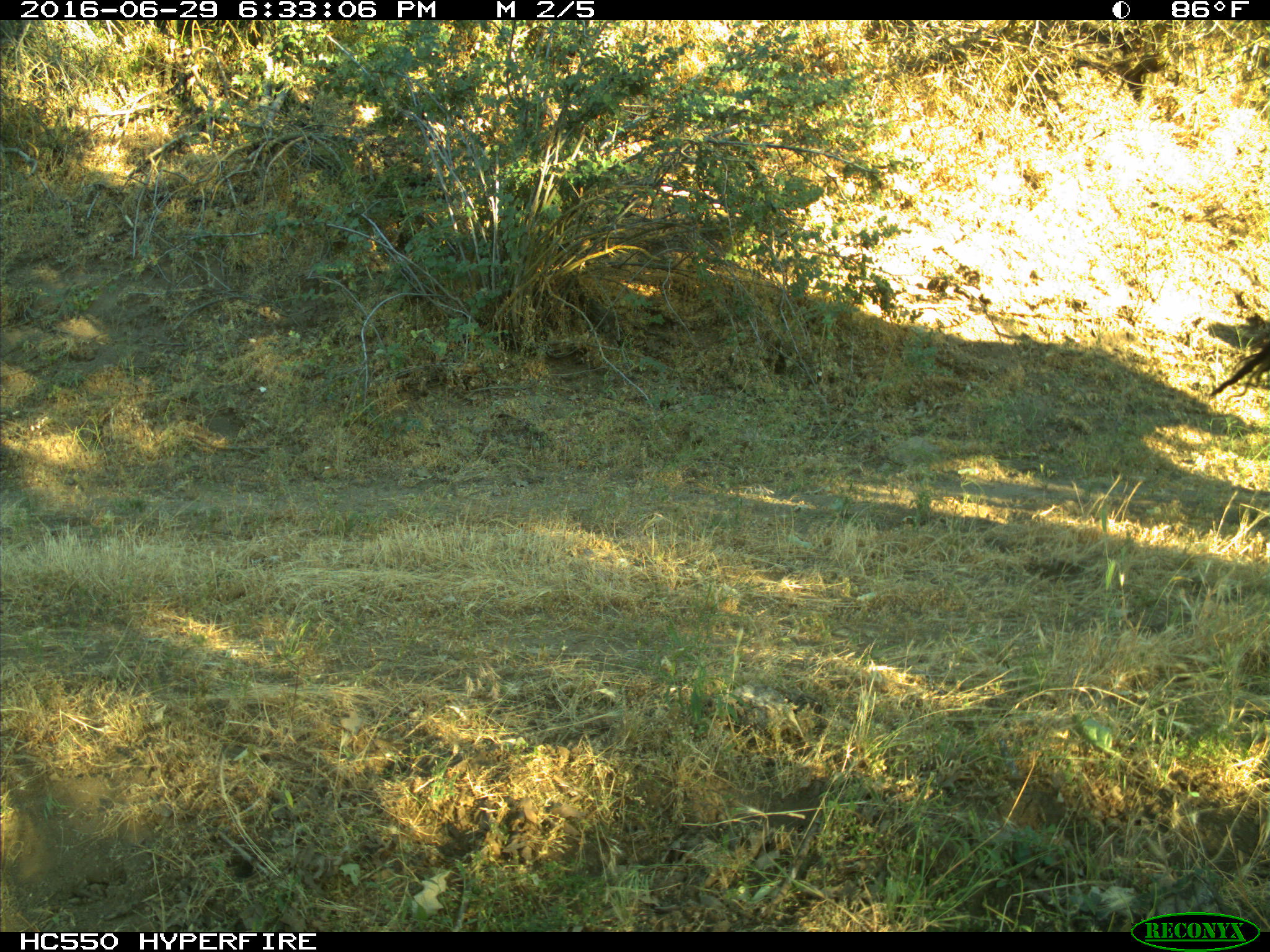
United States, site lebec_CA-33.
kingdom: Animalia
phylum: Chordata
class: Mammalia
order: Artiodactyla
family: Bovidae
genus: Bos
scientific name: Bos taurus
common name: domestic cow